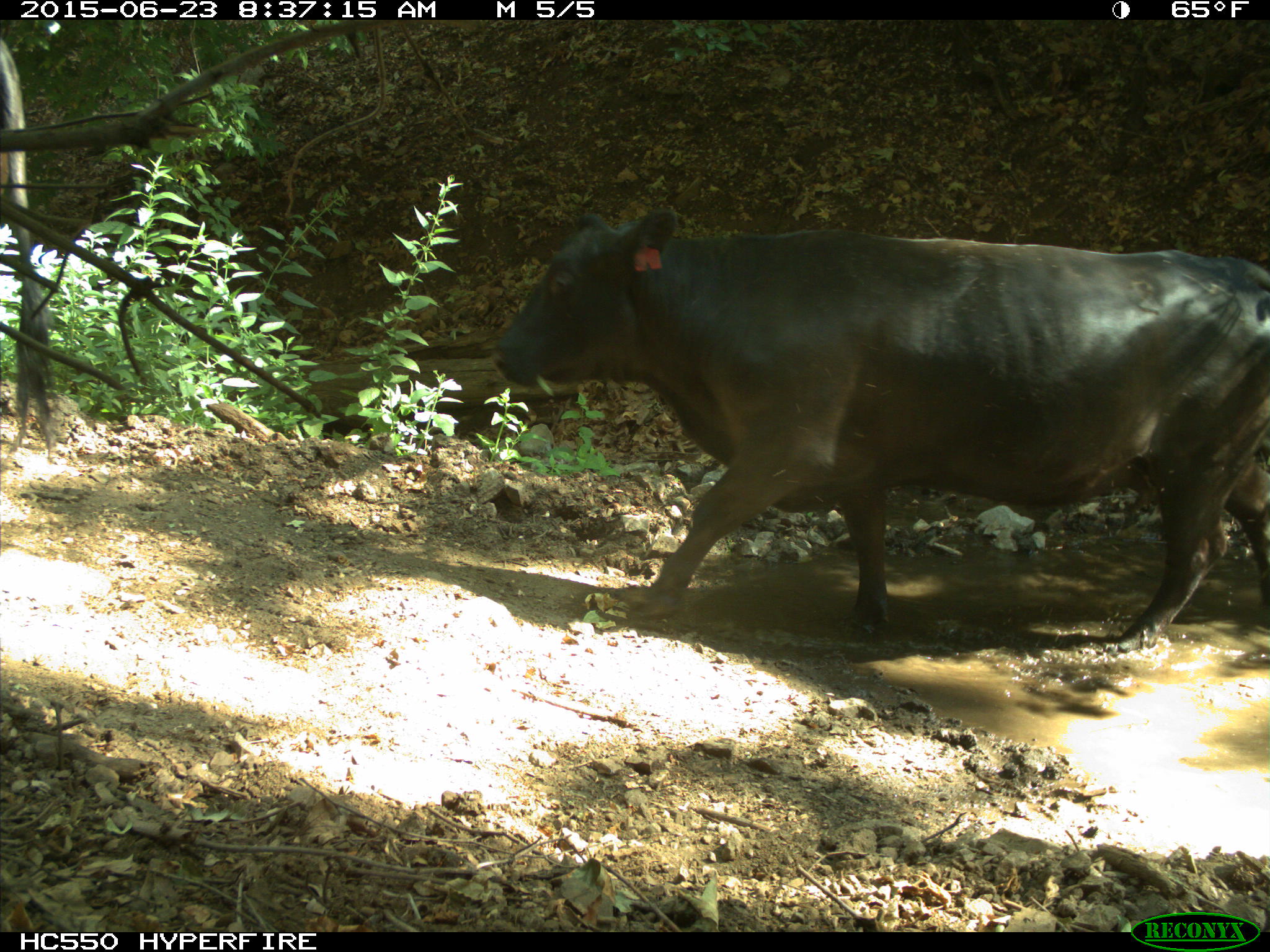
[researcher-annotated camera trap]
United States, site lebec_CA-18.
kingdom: Animalia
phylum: Chordata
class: Mammalia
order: Artiodactyla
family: Bovidae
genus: Bos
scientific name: Bos taurus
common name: domestic cow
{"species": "Bos taurus (domestic cow)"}